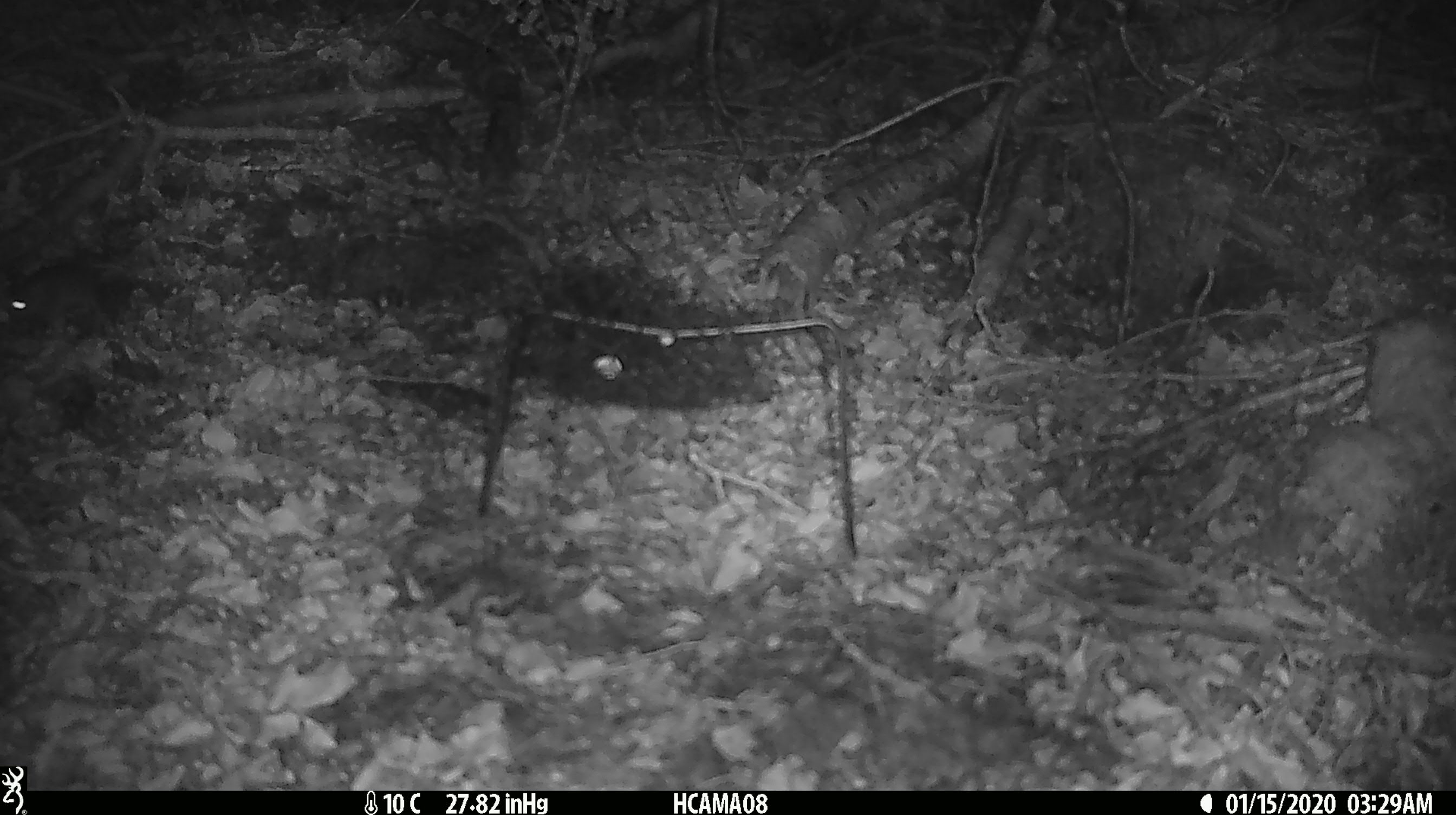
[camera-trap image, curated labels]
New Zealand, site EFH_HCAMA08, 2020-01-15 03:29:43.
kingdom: Animalia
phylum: Chordata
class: Mammalia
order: Rodentia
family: Muridae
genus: Mus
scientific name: Mus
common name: mouse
Mouse (Mus).